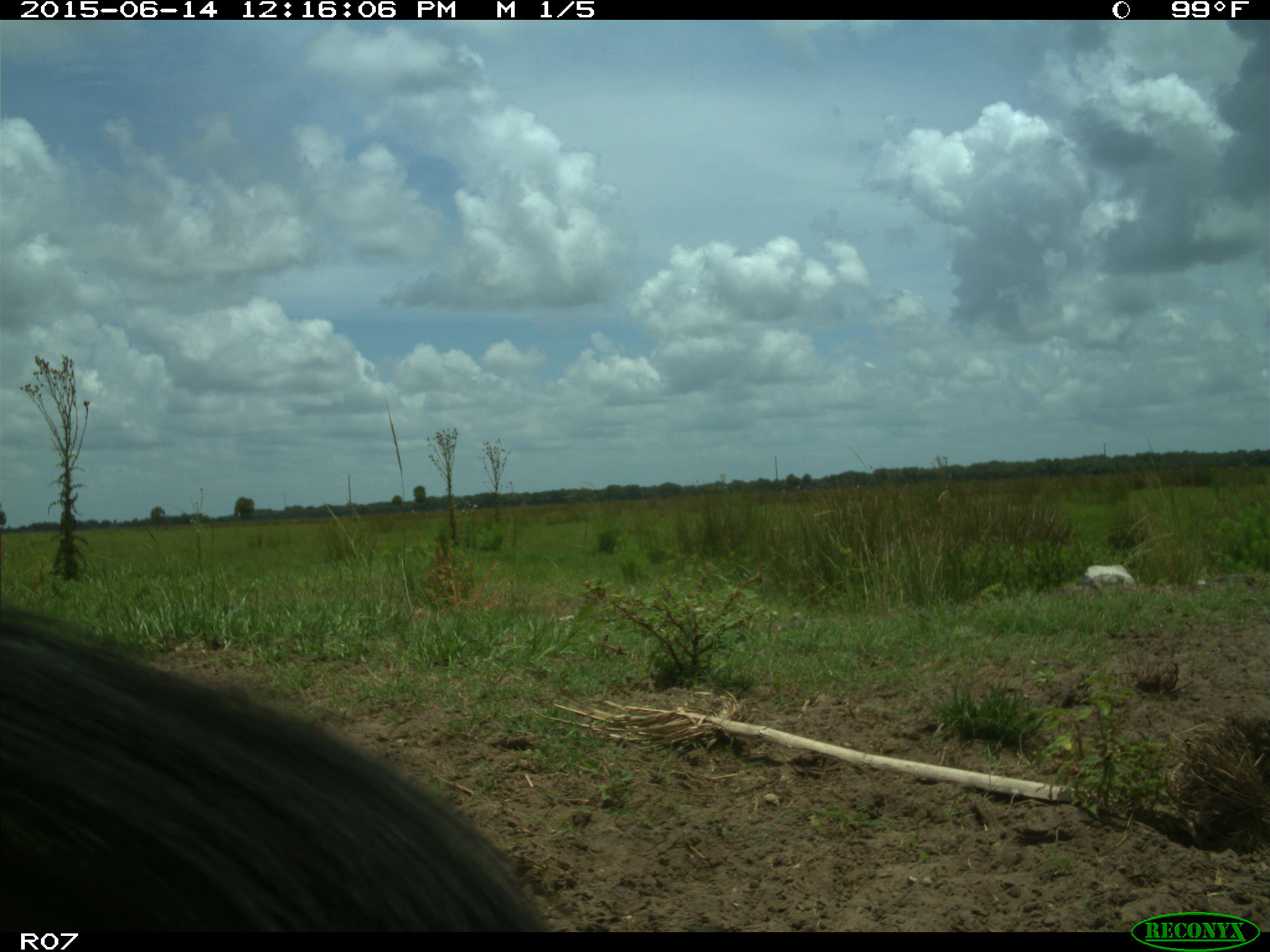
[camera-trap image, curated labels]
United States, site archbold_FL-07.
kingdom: Animalia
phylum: Chordata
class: Mammalia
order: Artiodactyla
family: Bovidae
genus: Bos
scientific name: Bos taurus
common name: domestic cow